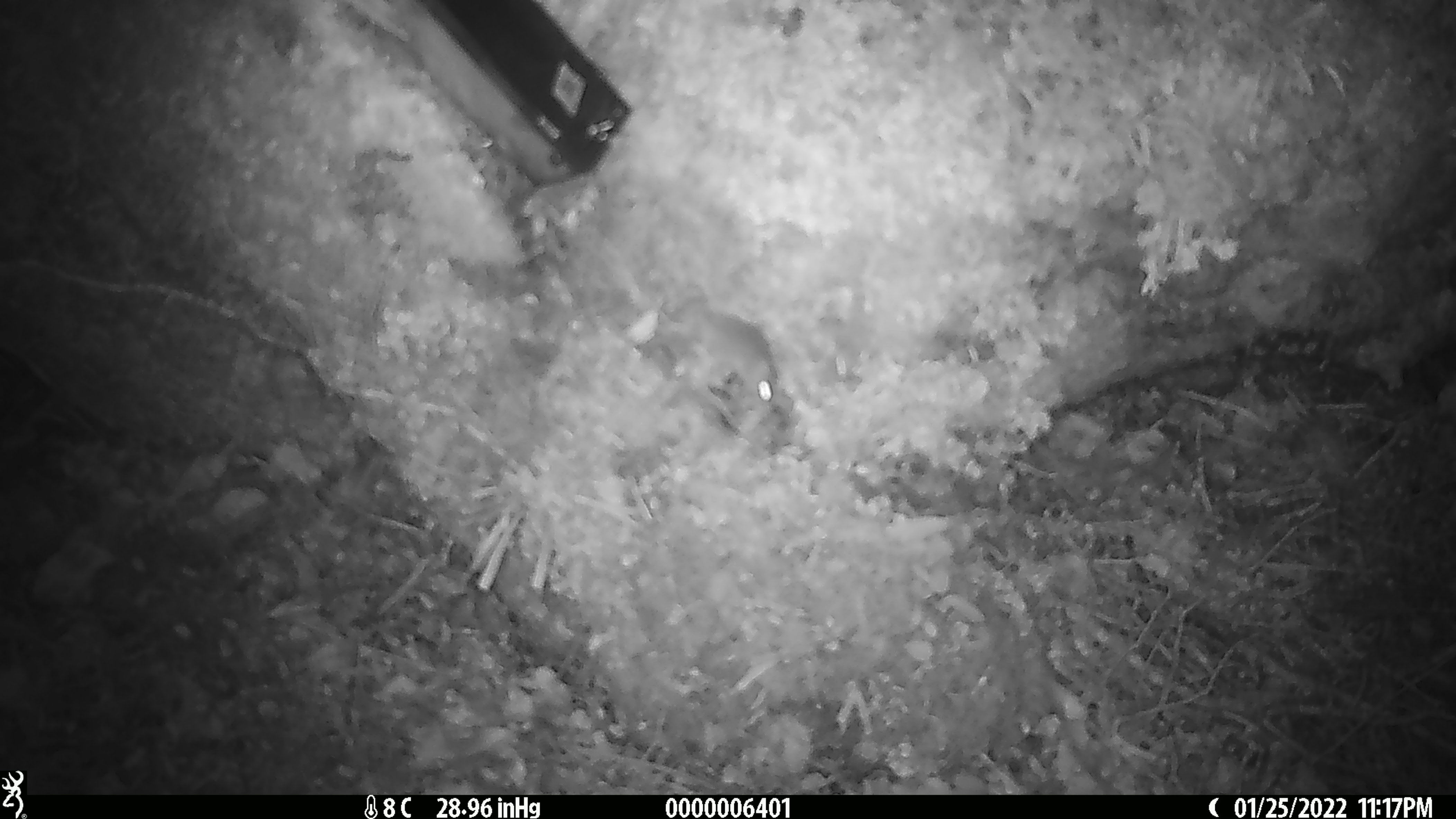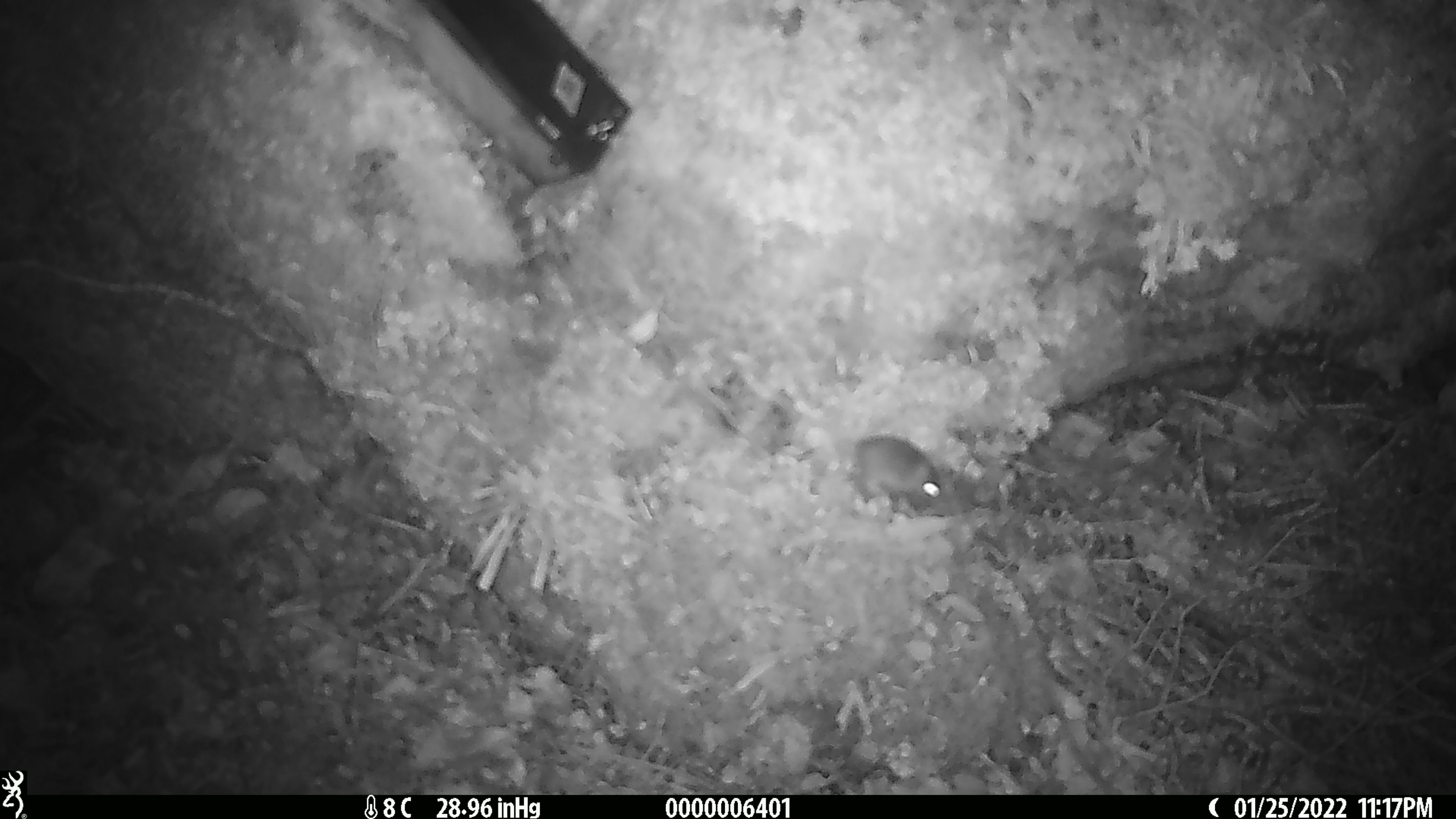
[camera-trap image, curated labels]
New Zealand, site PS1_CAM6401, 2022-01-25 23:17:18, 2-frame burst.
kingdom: Animalia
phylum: Chordata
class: Mammalia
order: Rodentia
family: Muridae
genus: Mus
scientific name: Mus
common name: mouse